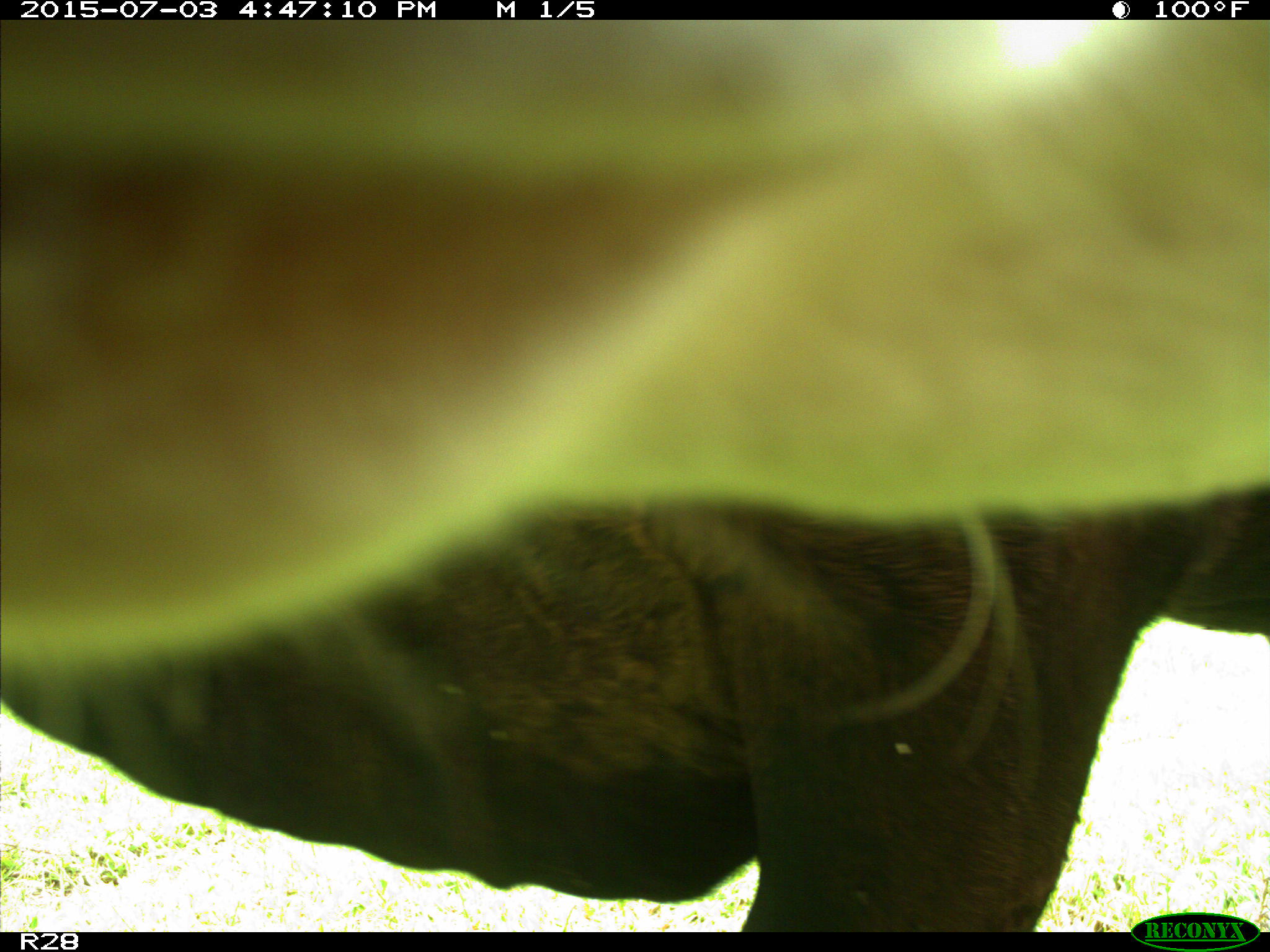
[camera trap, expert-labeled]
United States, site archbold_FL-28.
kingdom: Animalia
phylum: Chordata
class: Mammalia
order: Artiodactyla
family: Bovidae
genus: Bos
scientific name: Bos taurus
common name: domestic cow